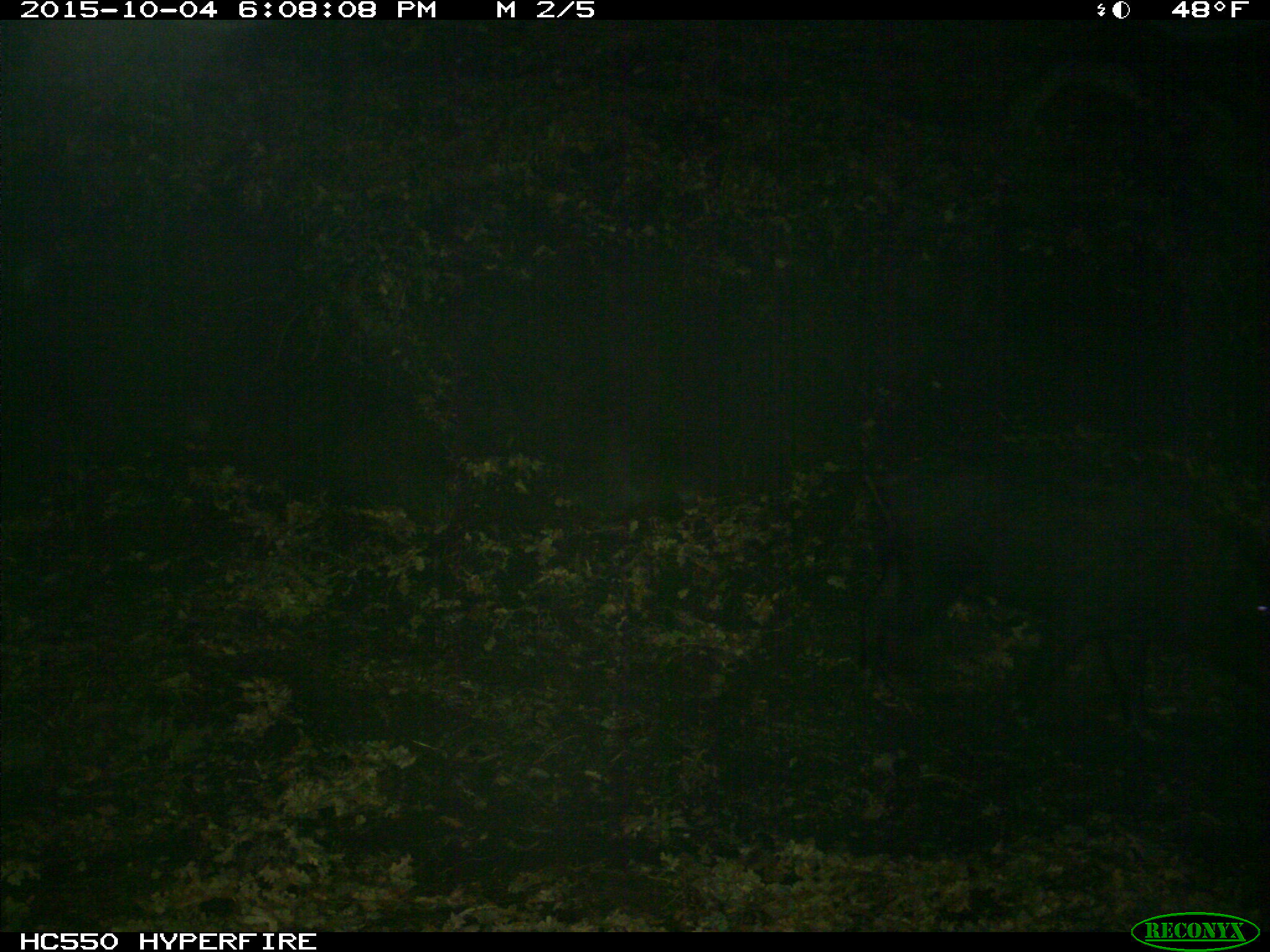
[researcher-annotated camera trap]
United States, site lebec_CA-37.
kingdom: Animalia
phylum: Chordata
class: Mammalia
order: Artiodactyla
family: Suidae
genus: Sus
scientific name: Sus scrofa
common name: wild boar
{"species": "Sus scrofa (wild boar)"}